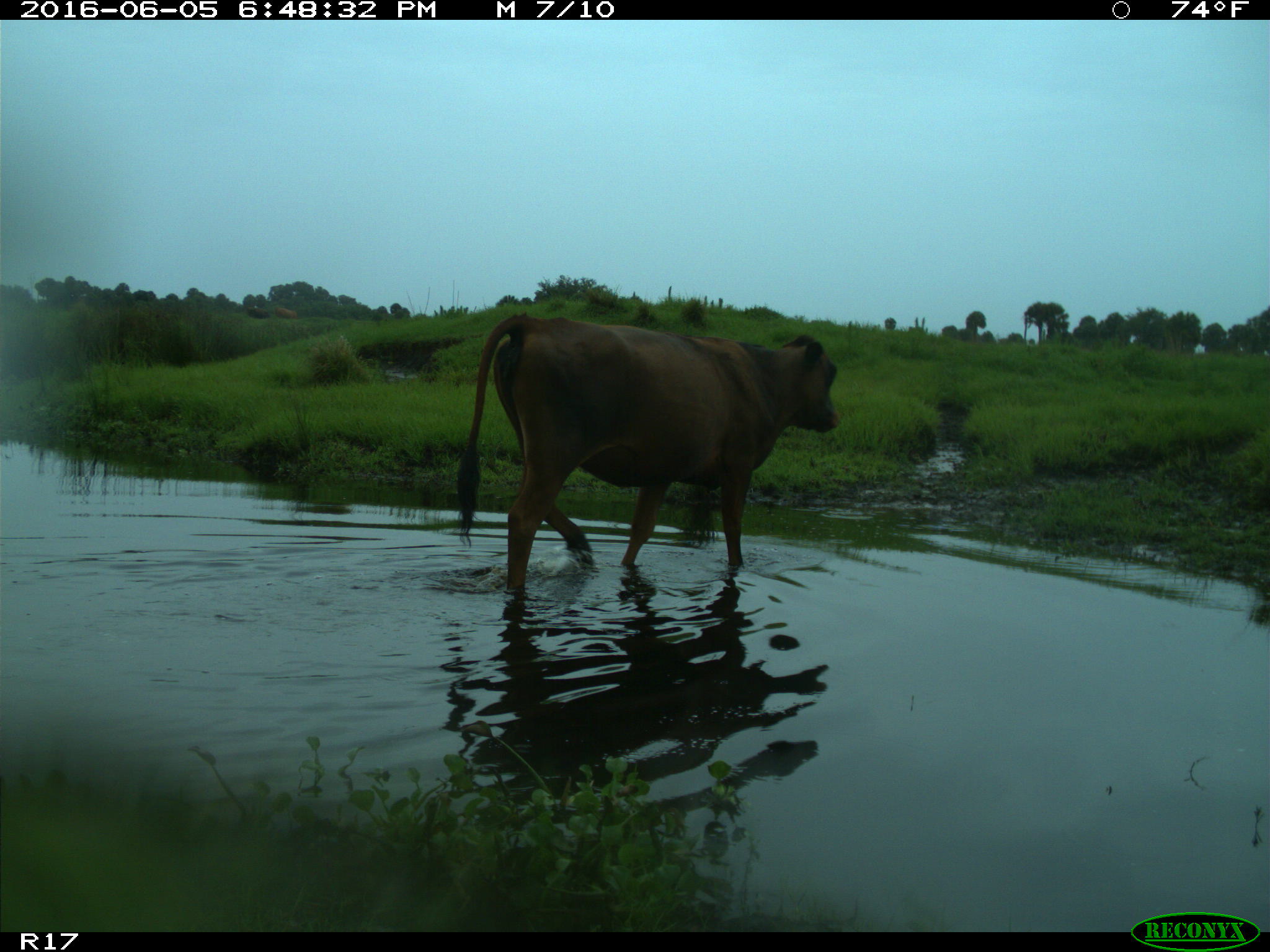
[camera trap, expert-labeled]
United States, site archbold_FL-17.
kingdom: Animalia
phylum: Chordata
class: Mammalia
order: Artiodactyla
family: Bovidae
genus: Bos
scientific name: Bos taurus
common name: domestic cow